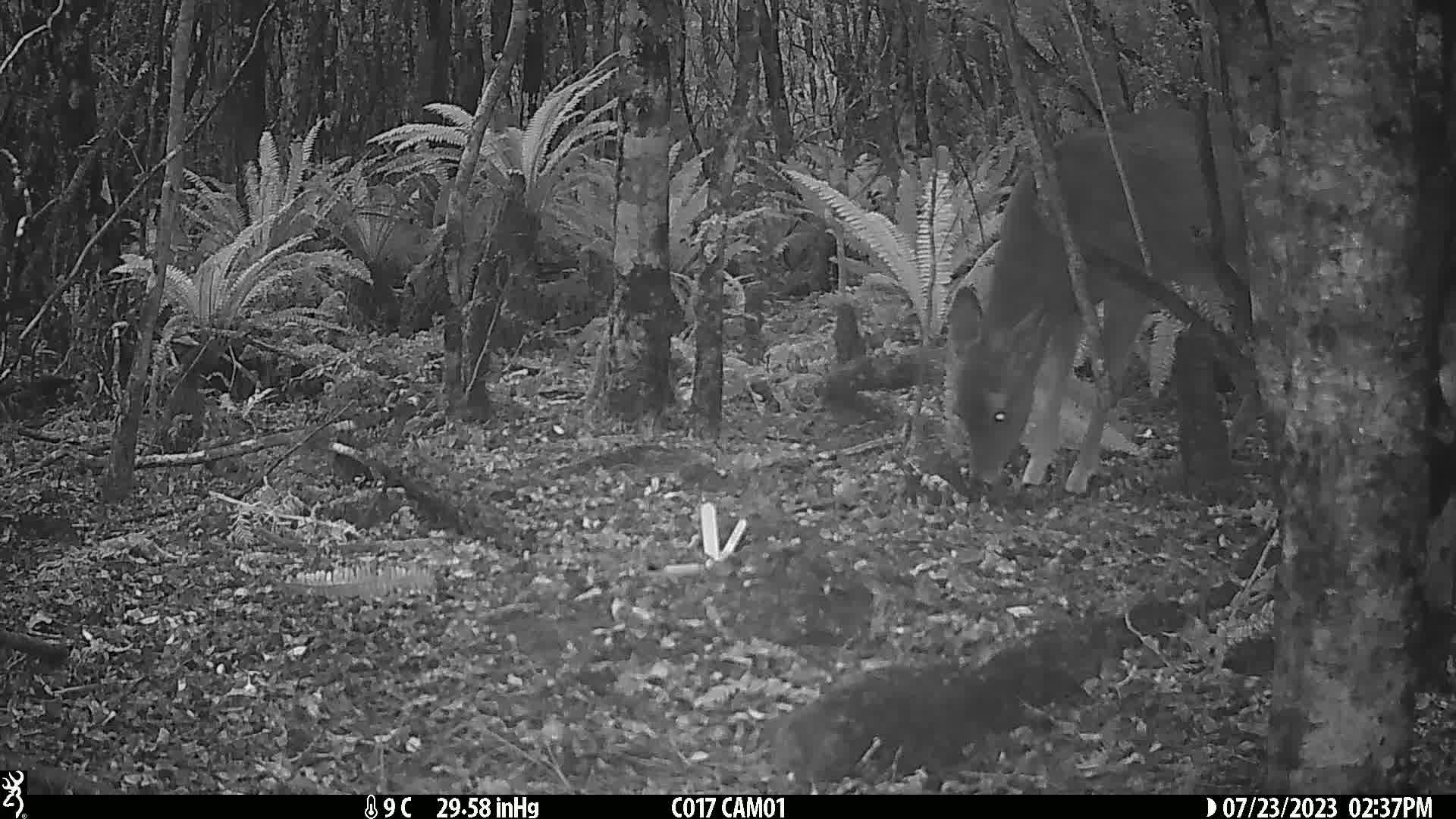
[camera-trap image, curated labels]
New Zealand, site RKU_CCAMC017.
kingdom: Animalia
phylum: Chordata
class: Mammalia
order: Artiodactyla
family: Cervidae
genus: Odocoileus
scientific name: Odocoileus virginianus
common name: white-tailed deer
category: white tailed deer